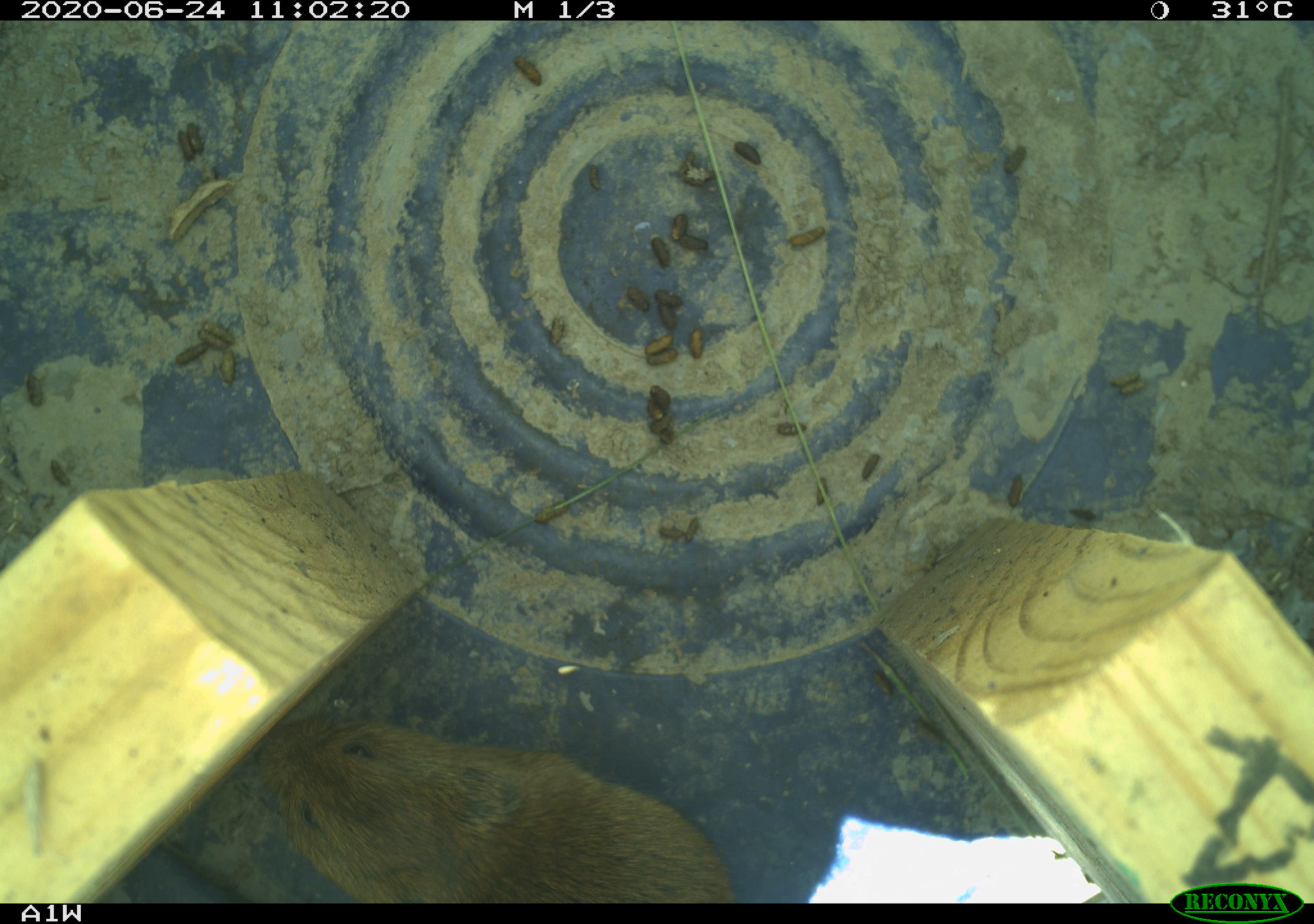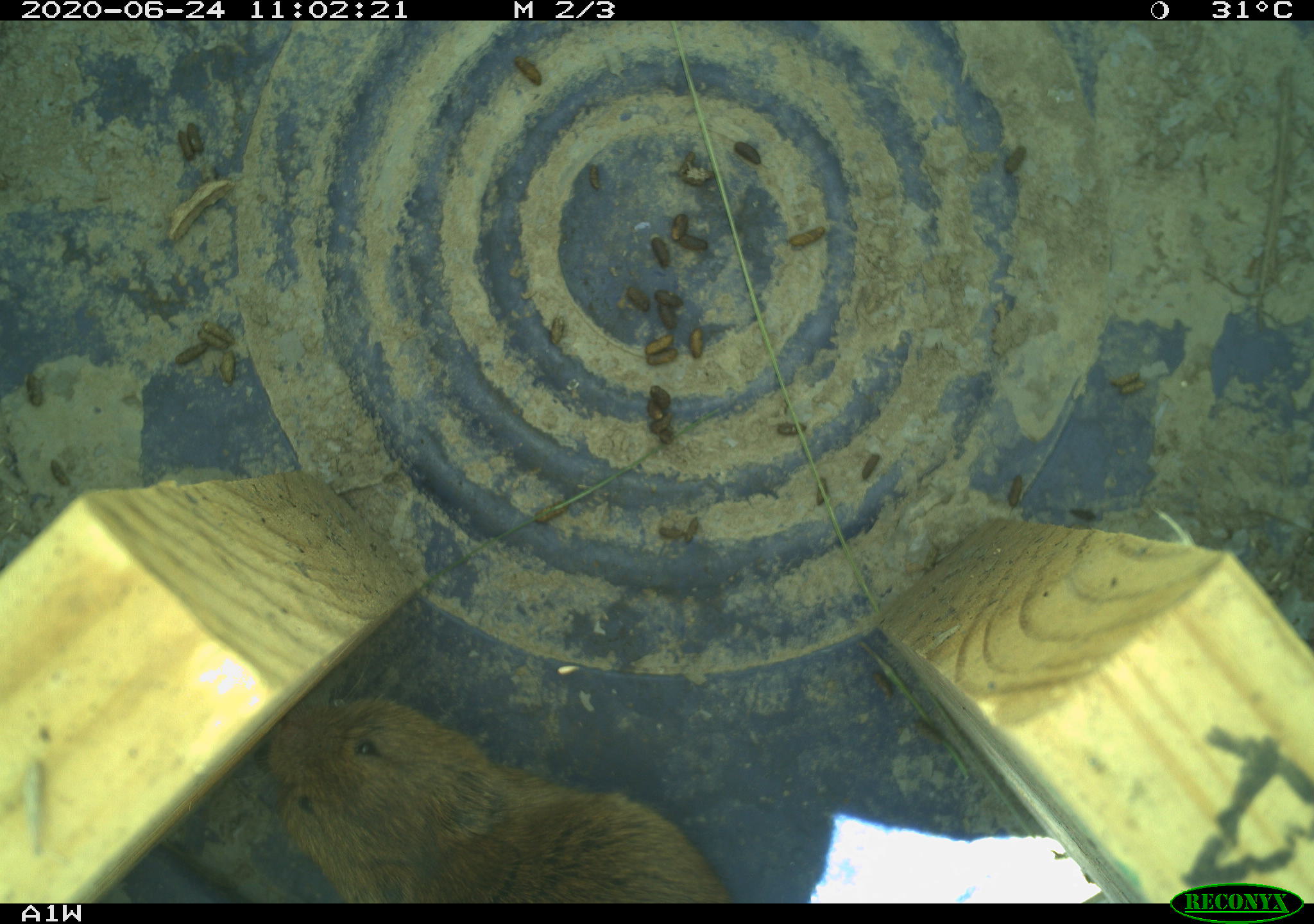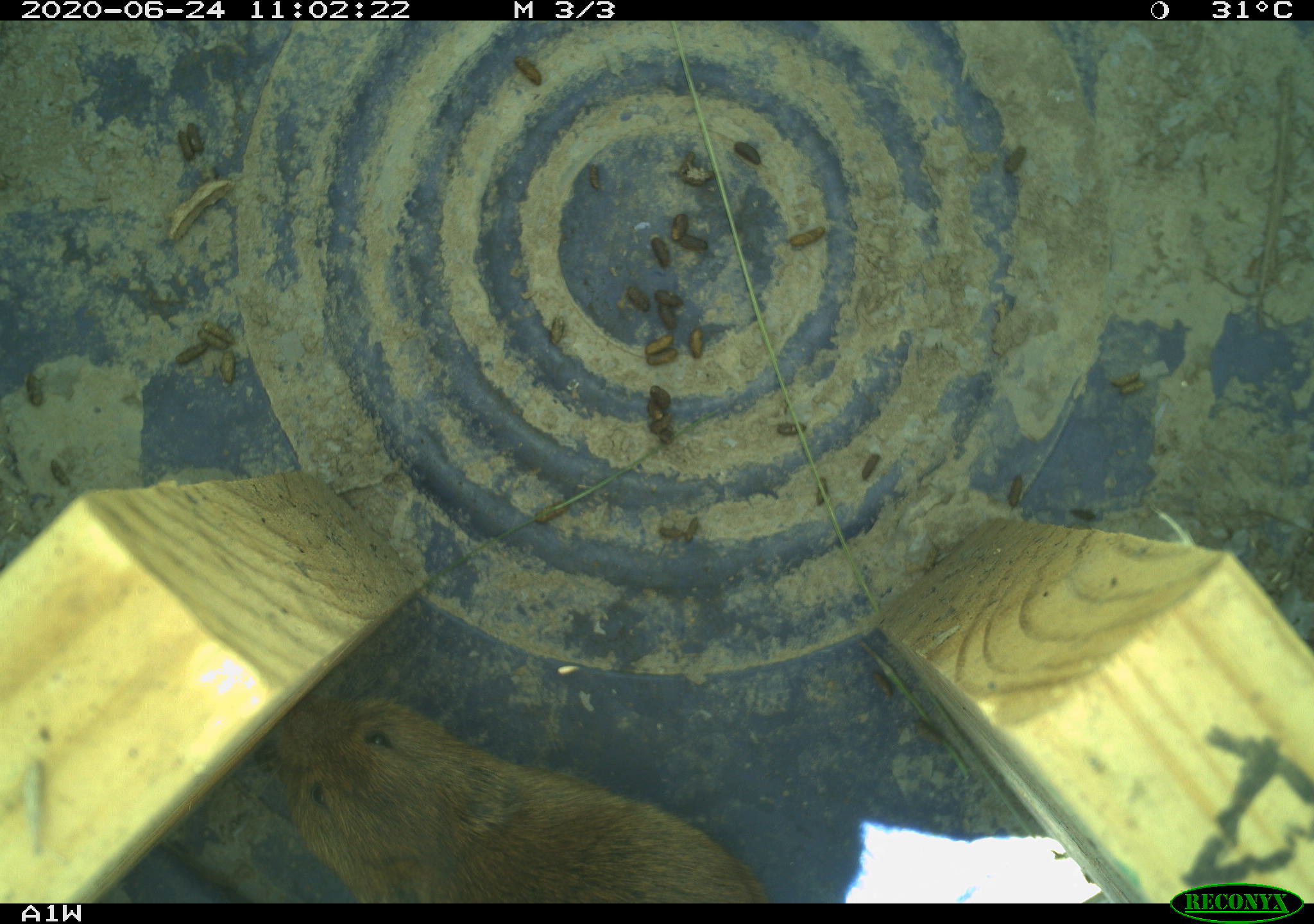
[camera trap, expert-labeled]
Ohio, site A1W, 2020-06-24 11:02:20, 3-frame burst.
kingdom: Animalia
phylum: Chordata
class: Mammalia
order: Rodentia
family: Cricetidae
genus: Microtus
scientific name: Microtus pennsylvanicus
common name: meadow vole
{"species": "meadow vole (Microtus pennsylvanicus)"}